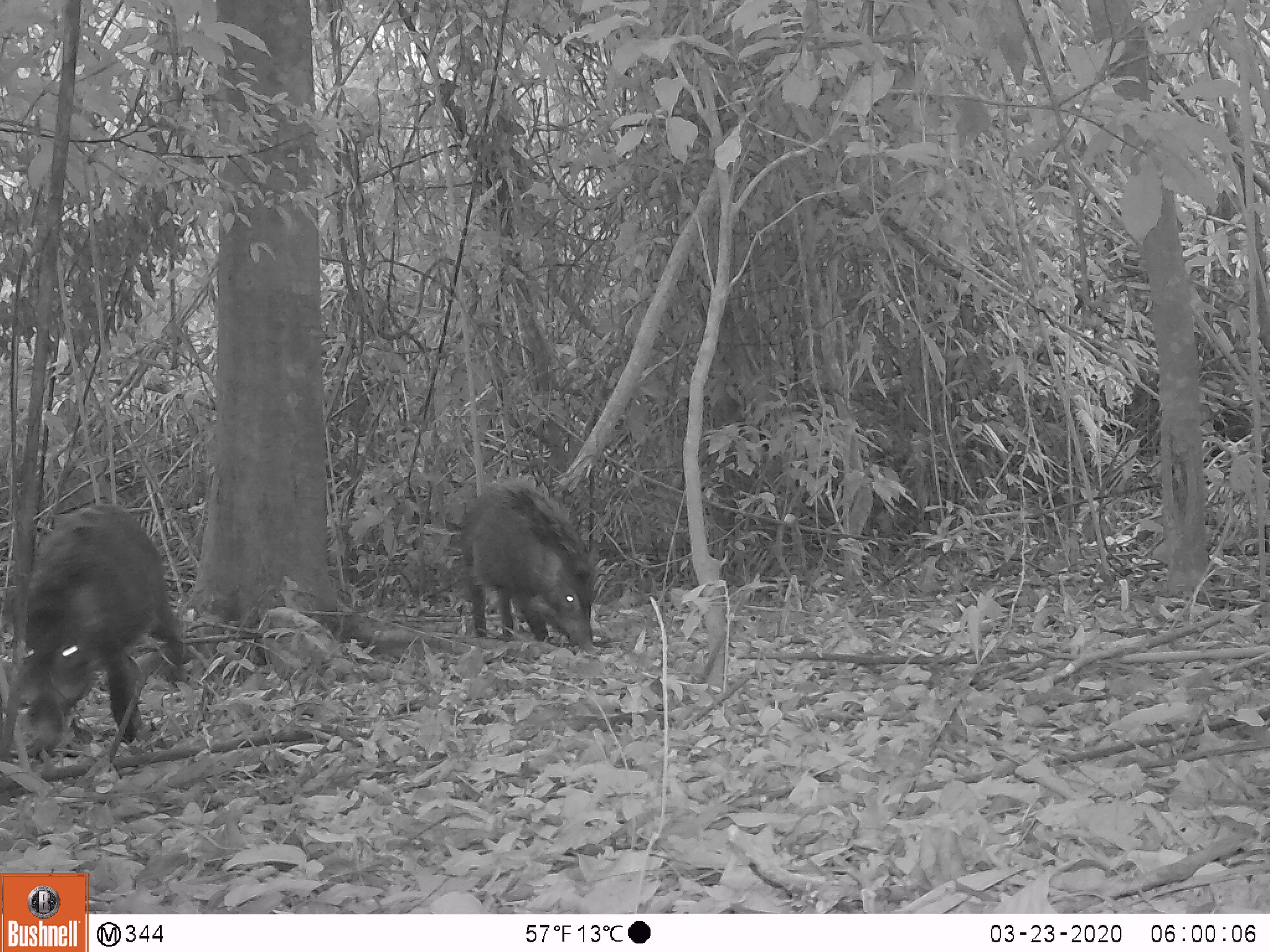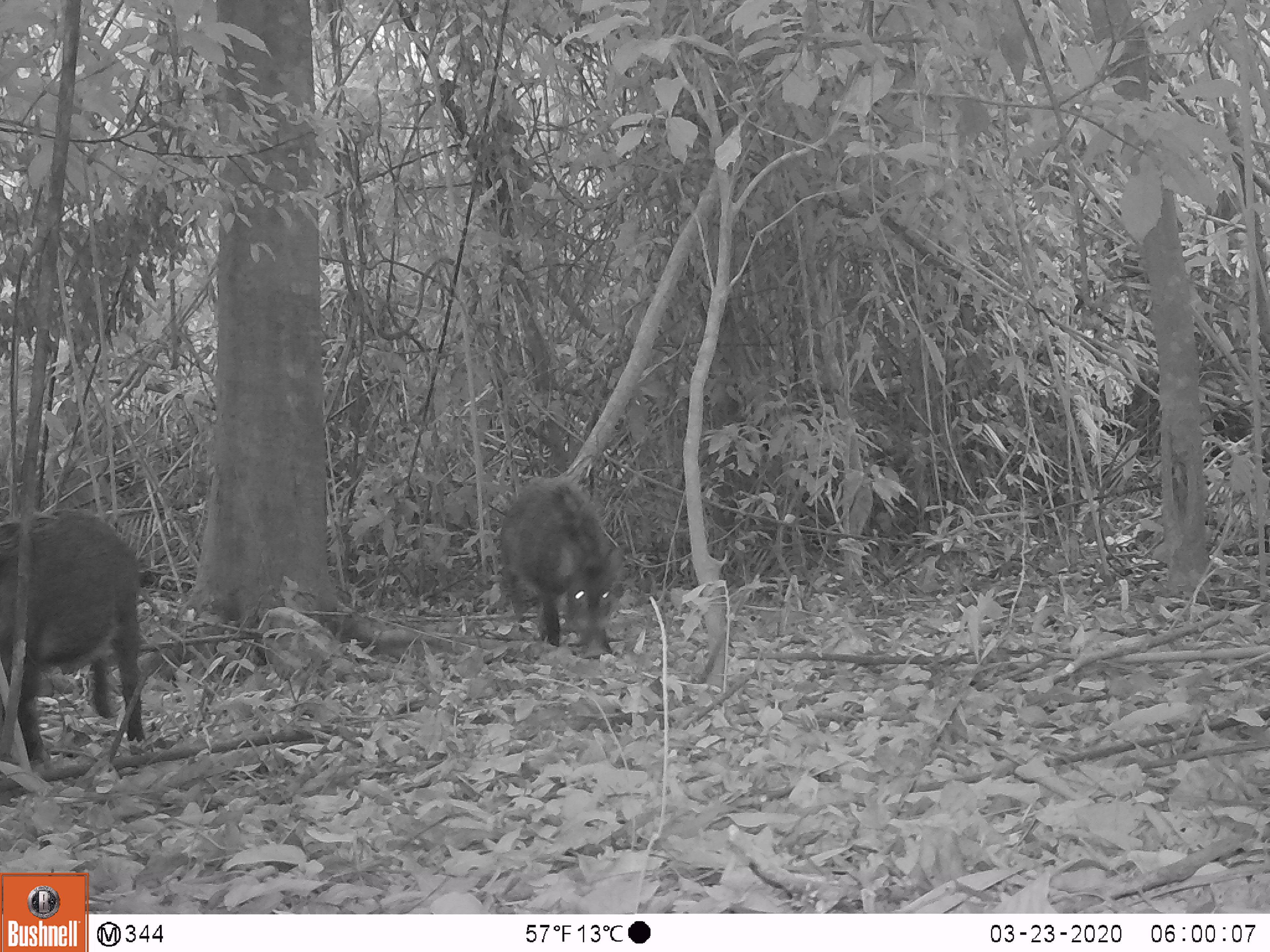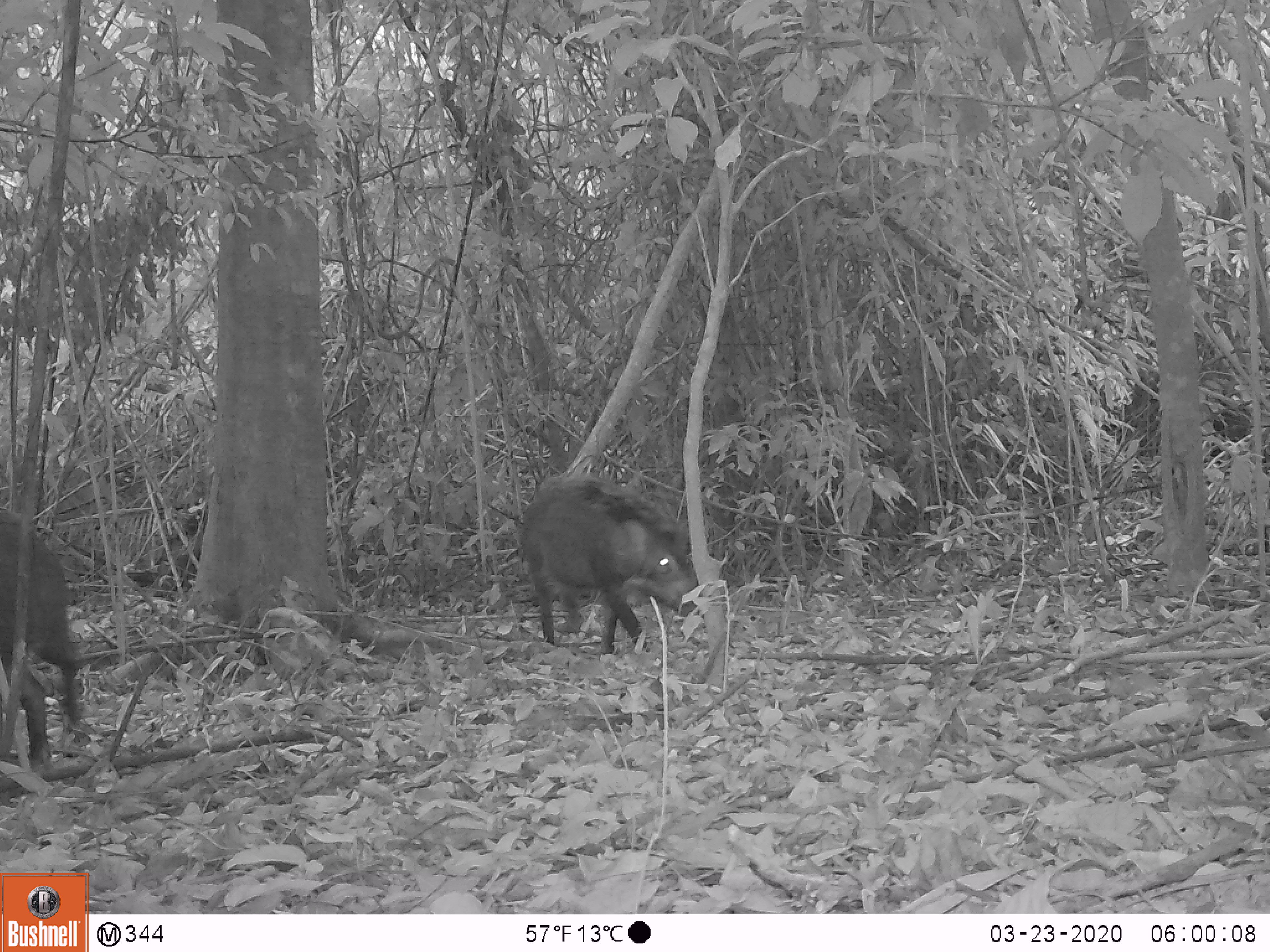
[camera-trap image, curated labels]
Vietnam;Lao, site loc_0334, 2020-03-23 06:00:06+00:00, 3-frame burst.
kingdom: Animalia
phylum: Chordata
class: Mammalia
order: Artiodactyla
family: Suidae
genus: Sus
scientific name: Sus scrofa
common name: eurasian wild pig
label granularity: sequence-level